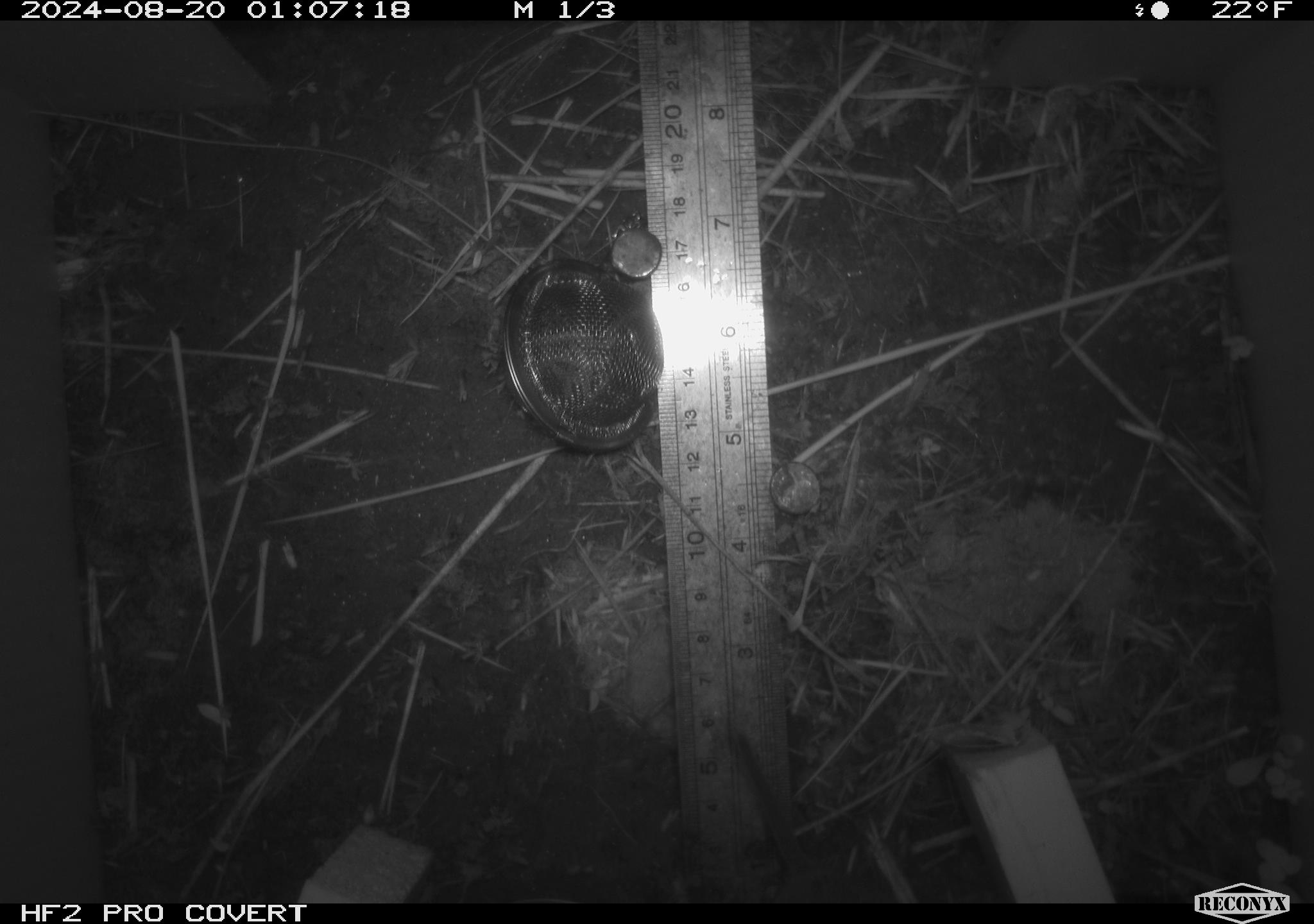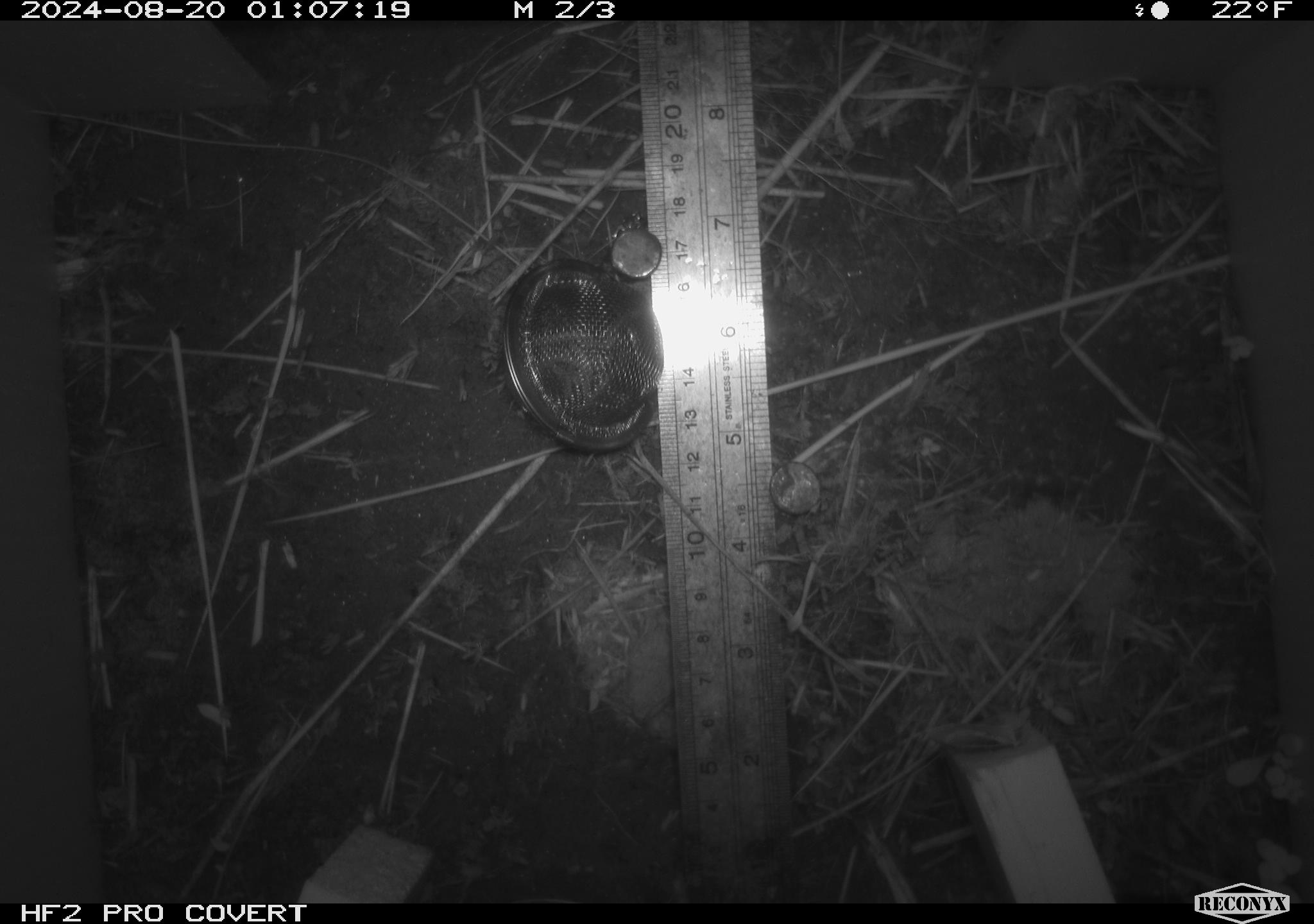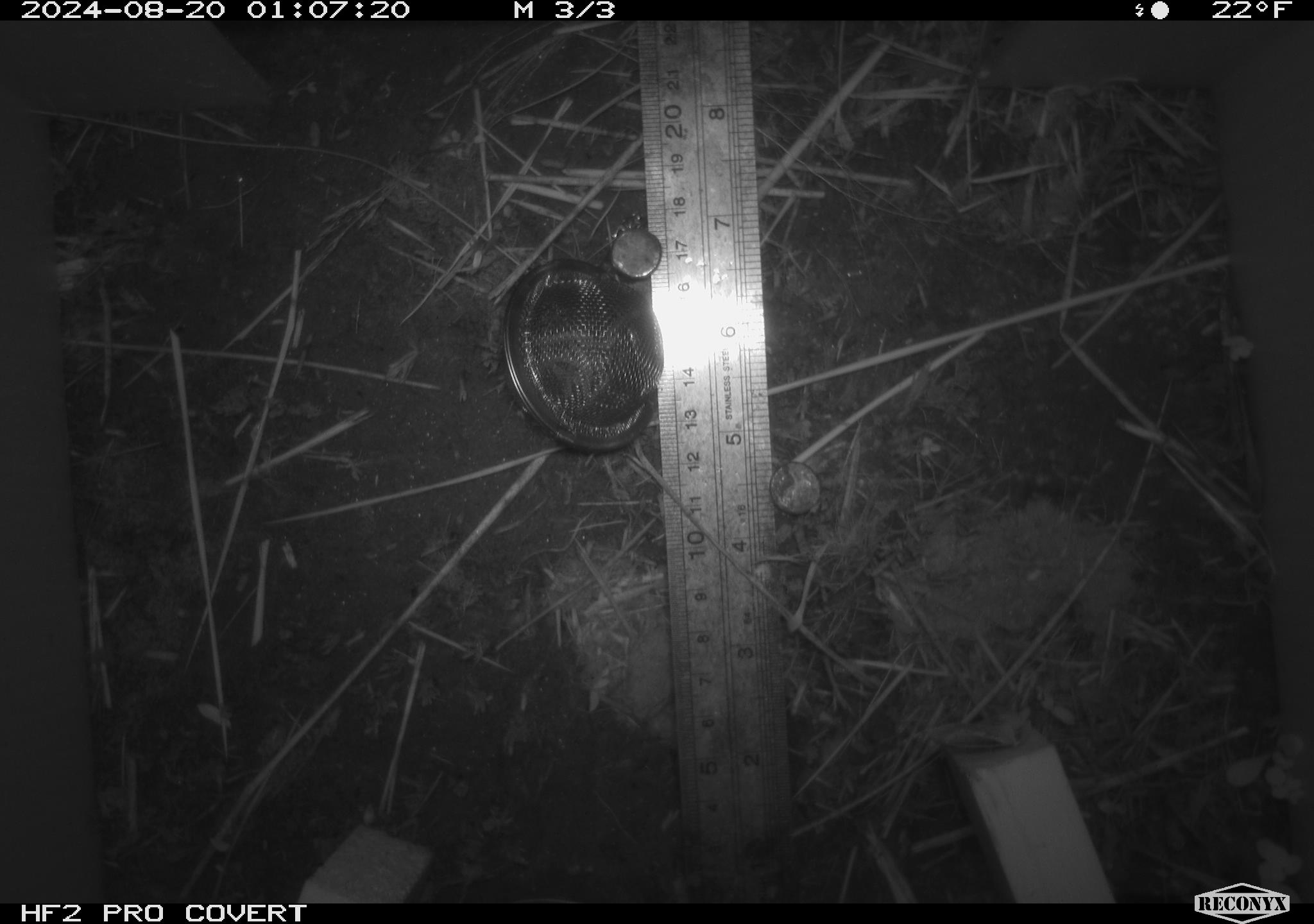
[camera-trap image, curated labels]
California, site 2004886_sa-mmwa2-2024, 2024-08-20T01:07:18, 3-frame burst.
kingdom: Animalia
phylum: Chordata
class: Mammalia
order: Rodentia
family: Cricetidae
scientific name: Arvicolinae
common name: voles, lemmings, and muskrats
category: arvicolinae subfamily